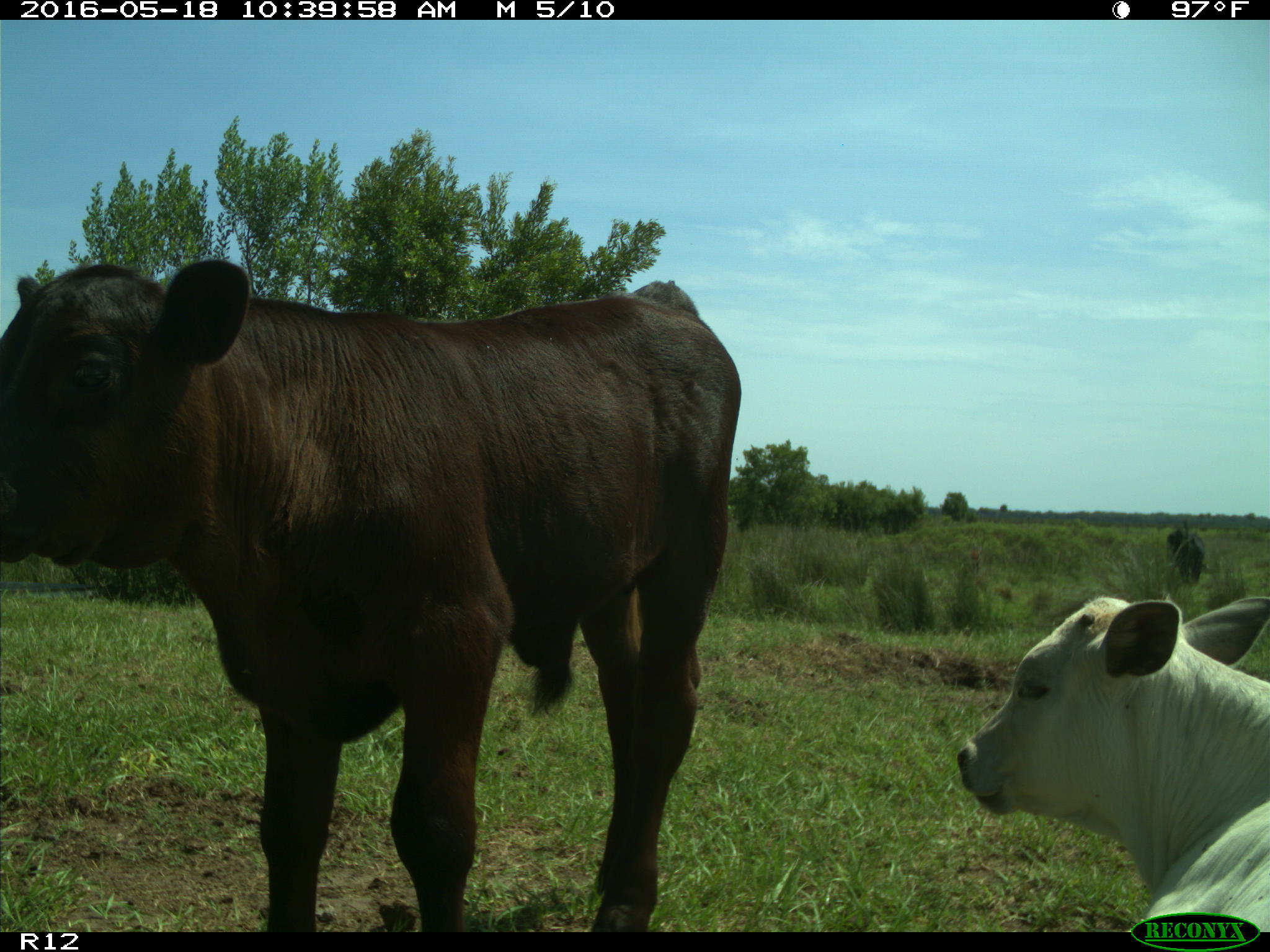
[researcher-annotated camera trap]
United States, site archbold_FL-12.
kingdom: Animalia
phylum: Chordata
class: Mammalia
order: Artiodactyla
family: Bovidae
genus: Bos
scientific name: Bos taurus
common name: domestic cow